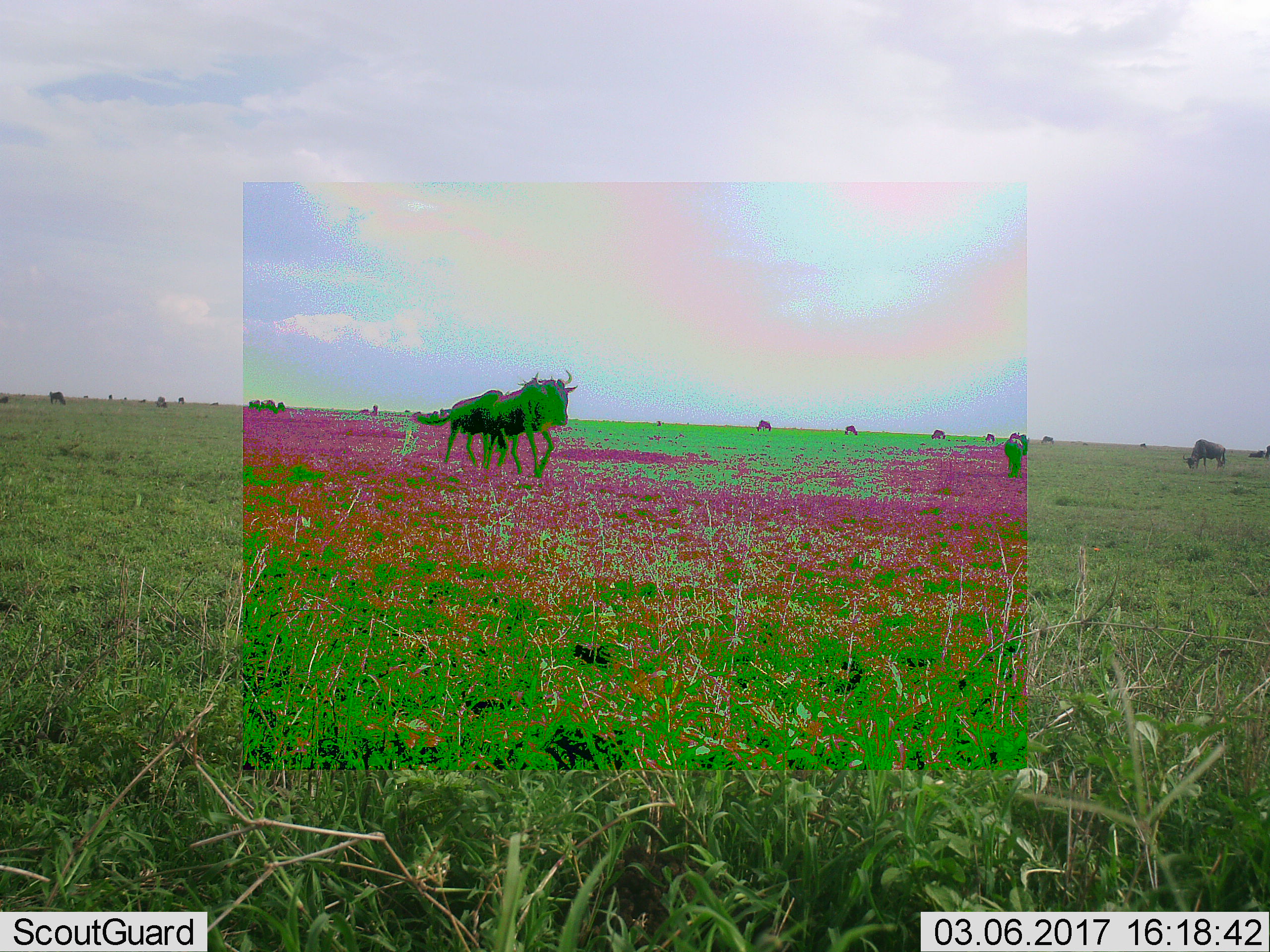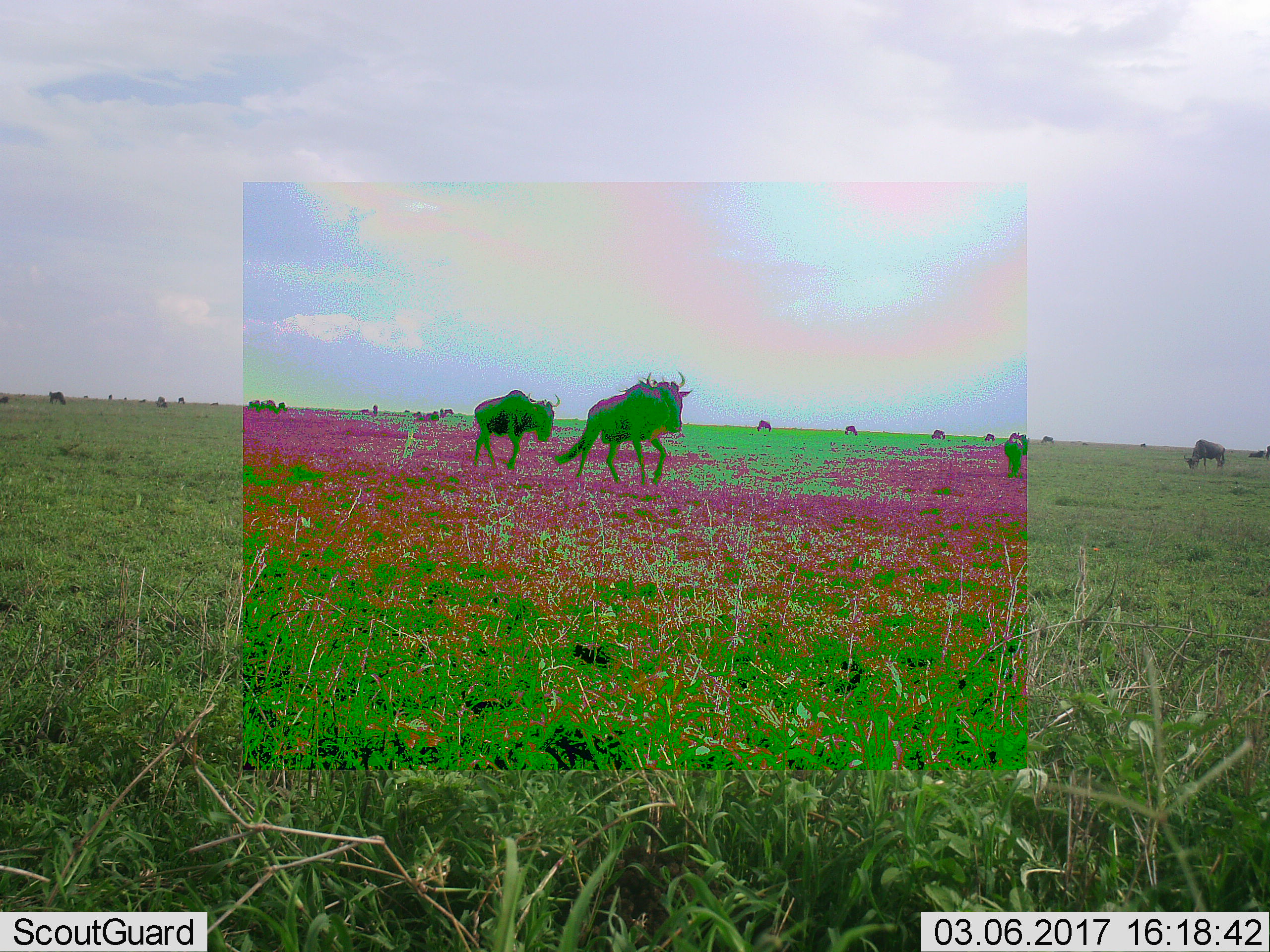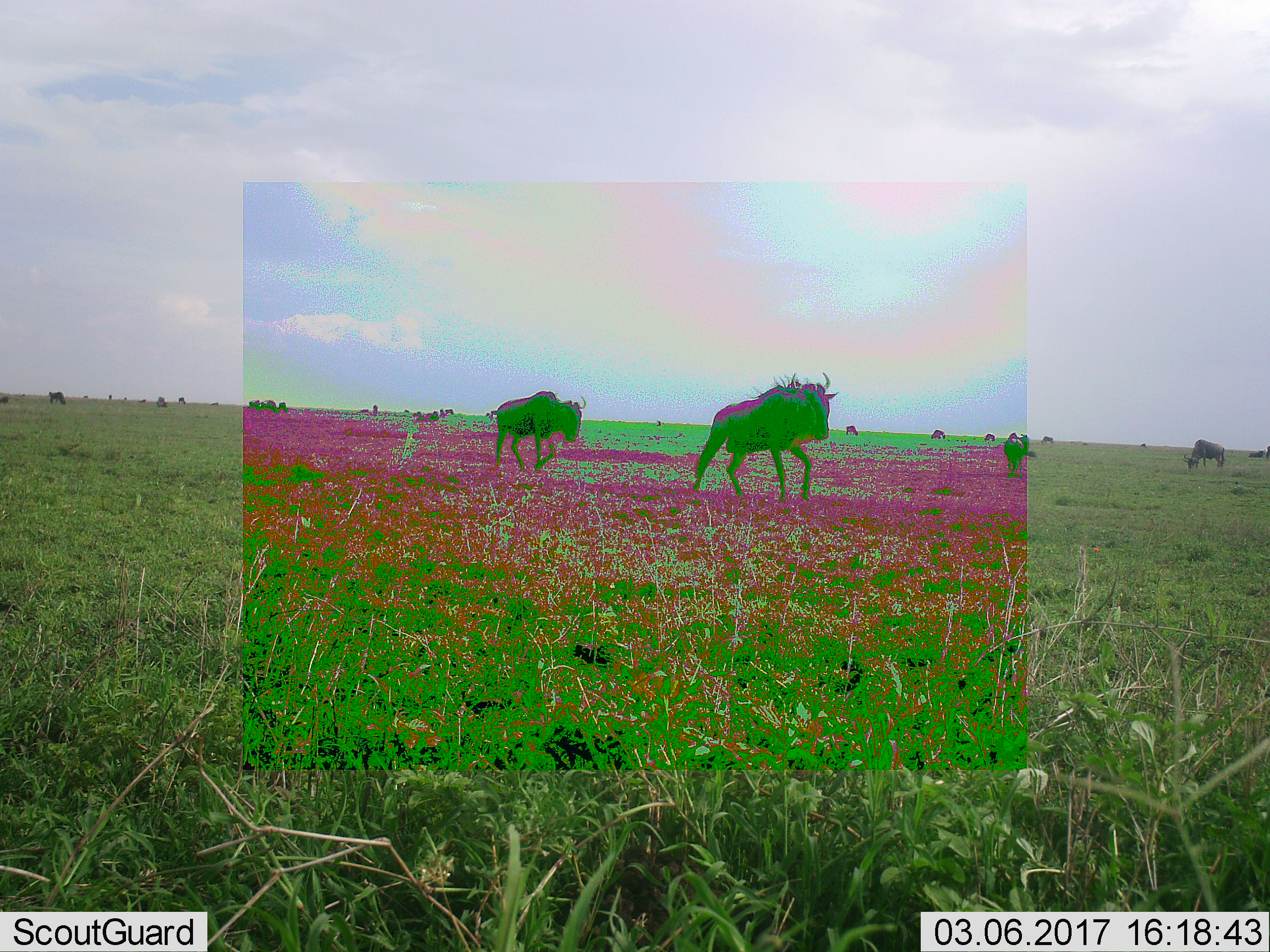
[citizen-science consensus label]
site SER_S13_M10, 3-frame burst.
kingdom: Animalia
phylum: Chordata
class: Mammalia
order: Artiodactyla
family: Bovidae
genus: Connochaetes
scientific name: Connochaetes taurinus taurinus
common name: blue wildebeest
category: wildebeestblue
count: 11-50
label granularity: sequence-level